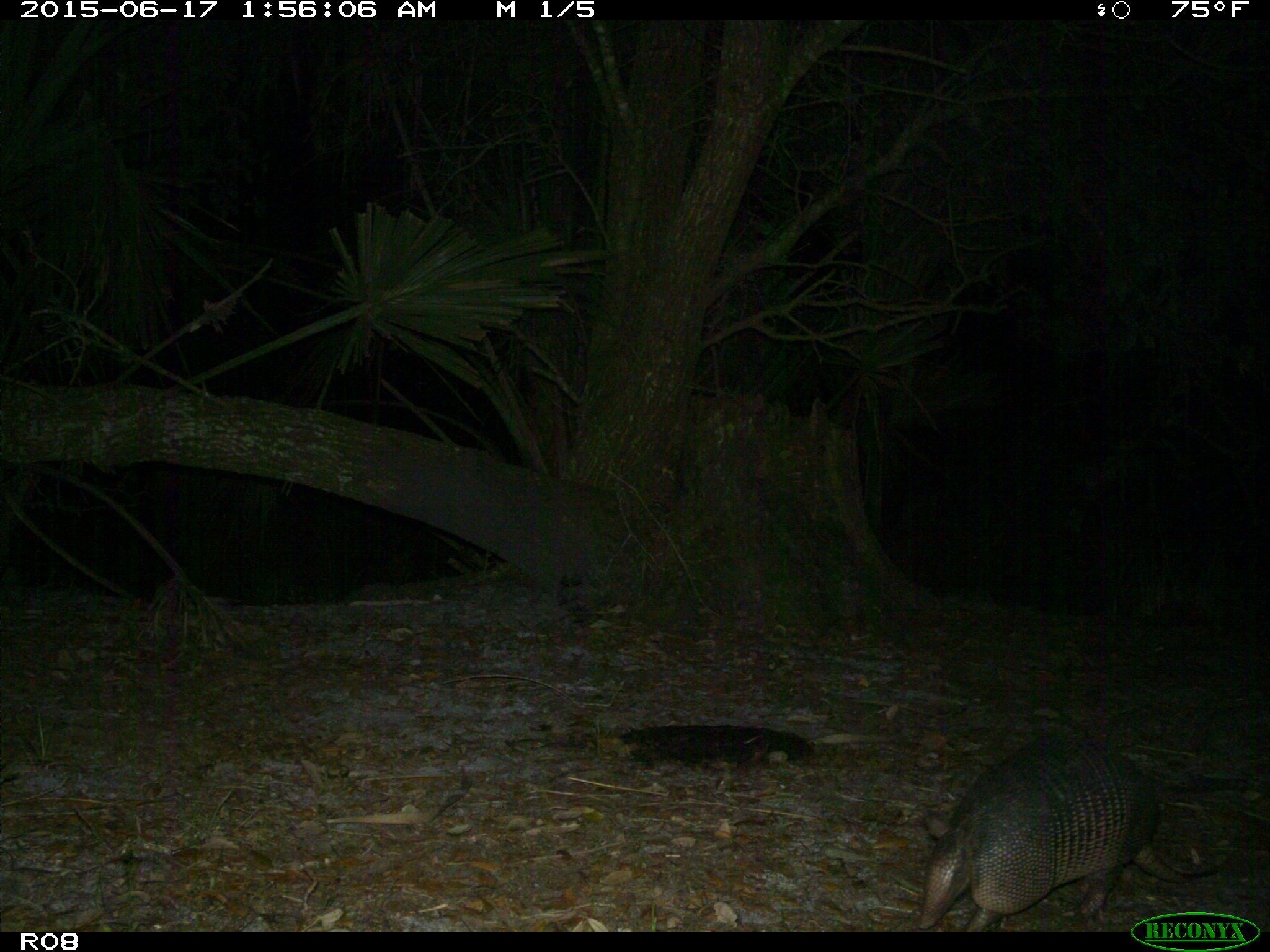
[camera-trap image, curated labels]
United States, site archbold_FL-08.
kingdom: Animalia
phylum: Chordata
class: Mammalia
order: Cingulata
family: Dasypodidae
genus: Dasypus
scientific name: Dasypus novemcinctus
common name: nine-banded armadillo